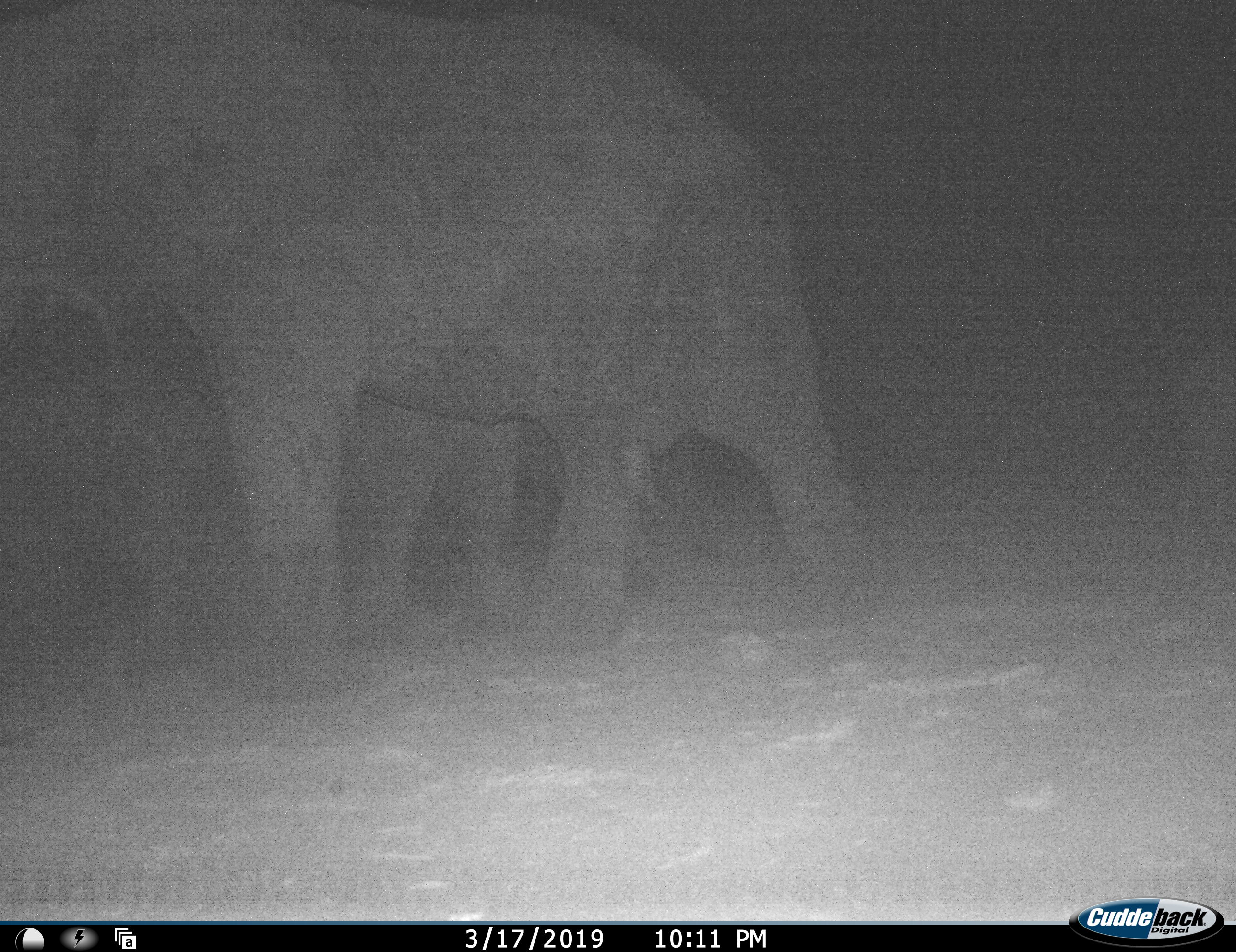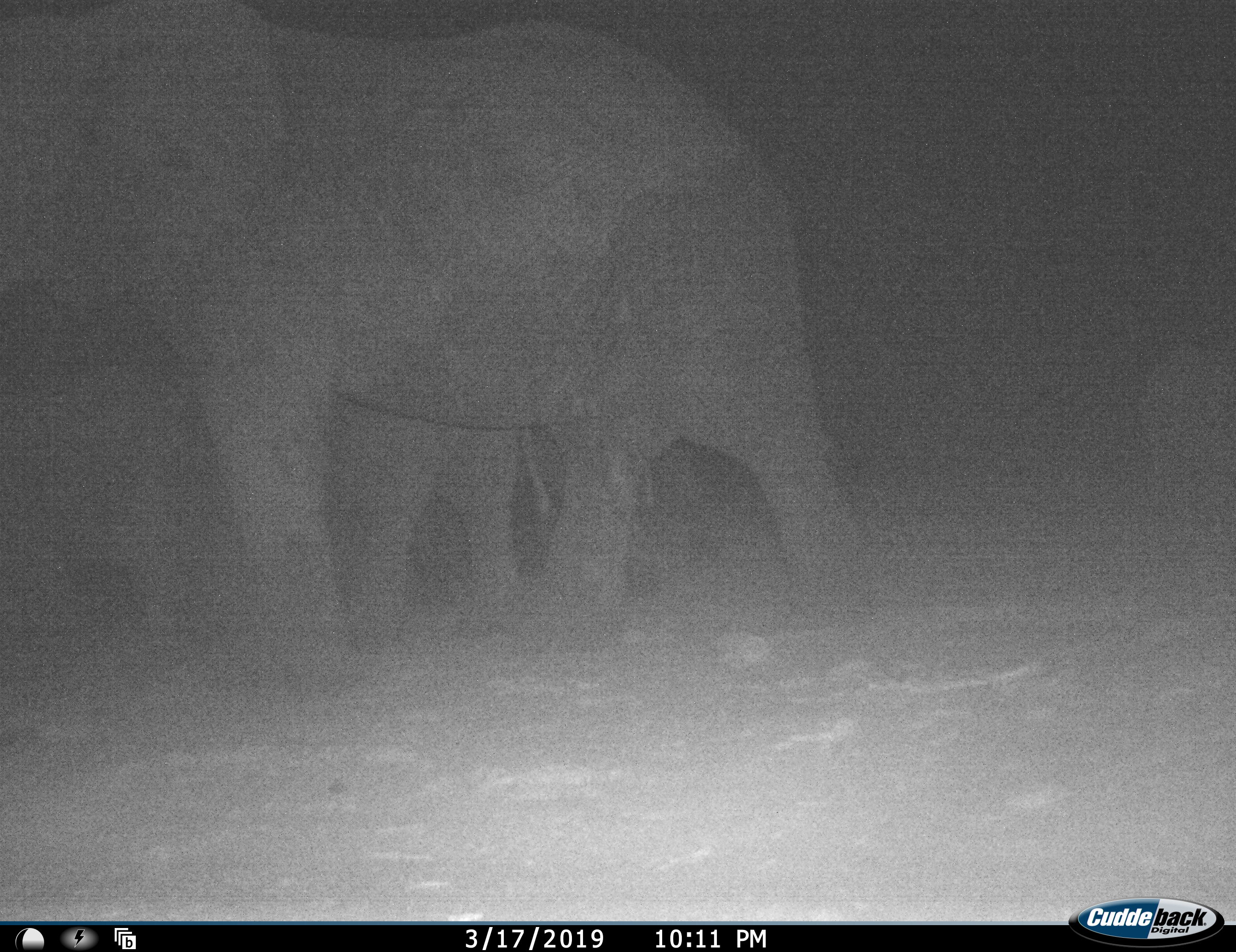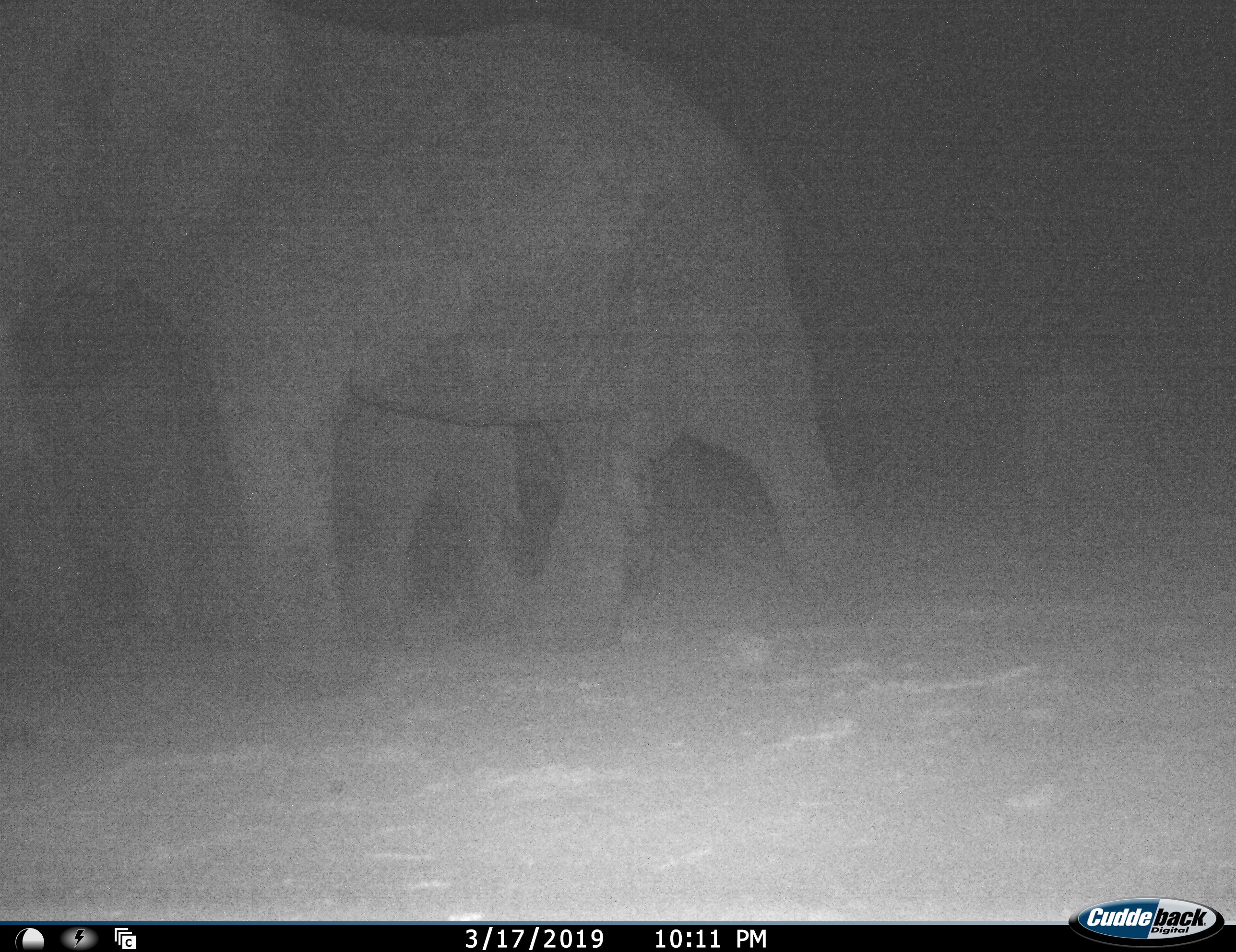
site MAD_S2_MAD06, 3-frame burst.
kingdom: Animalia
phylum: Chordata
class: Mammalia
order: Proboscidea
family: Elephantidae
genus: Loxodonta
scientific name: Loxodonta africana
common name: african bush elephant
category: elephant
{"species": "elephant (african bush elephant) (Loxodonta africana)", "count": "3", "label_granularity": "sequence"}